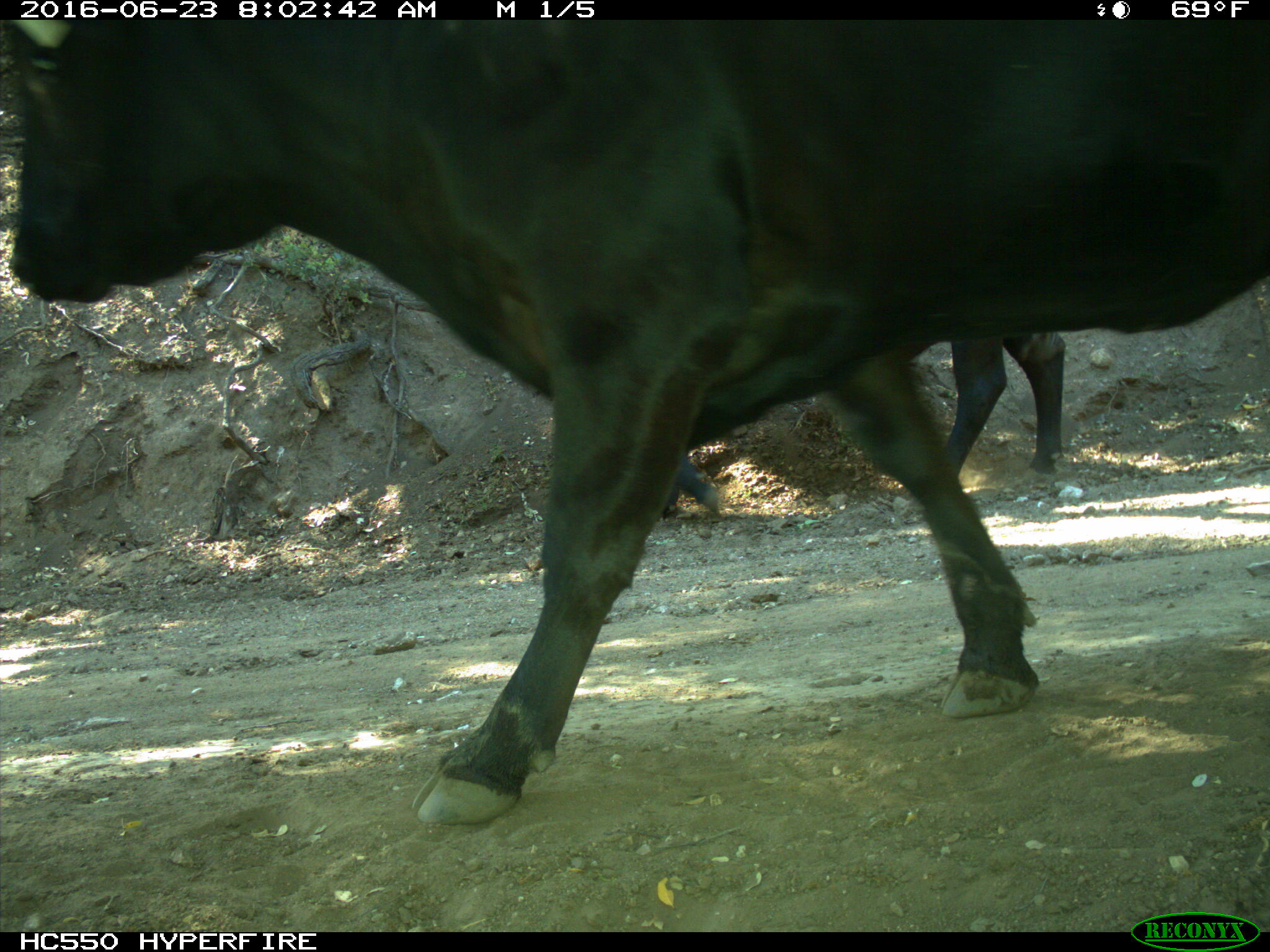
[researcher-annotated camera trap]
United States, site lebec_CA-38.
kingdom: Animalia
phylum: Chordata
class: Mammalia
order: Artiodactyla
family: Bovidae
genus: Bos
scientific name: Bos taurus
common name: domestic cow